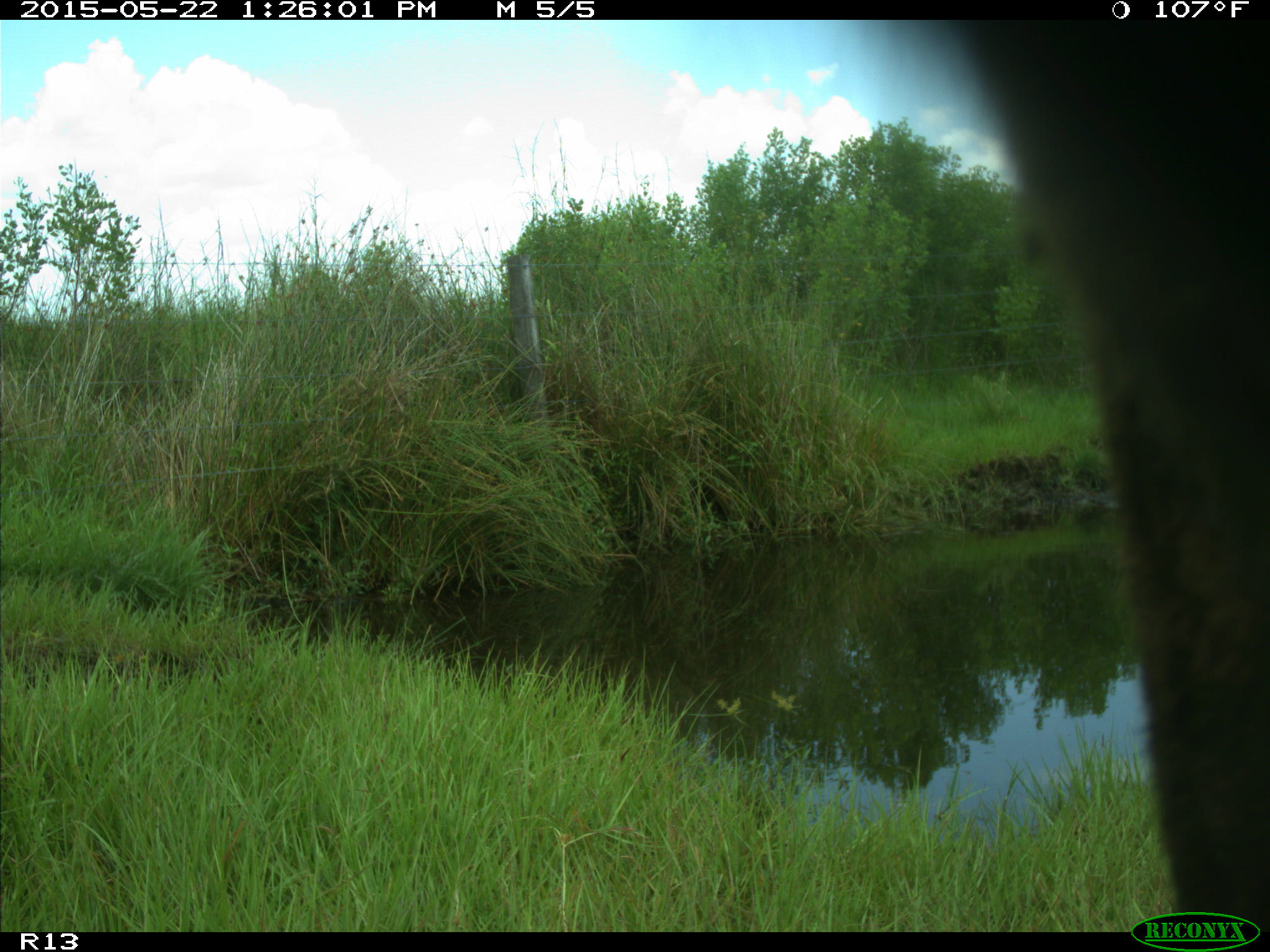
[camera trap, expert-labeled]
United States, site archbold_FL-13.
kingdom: Animalia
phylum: Chordata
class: Mammalia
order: Artiodactyla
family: Bovidae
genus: Bos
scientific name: Bos taurus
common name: domestic cow